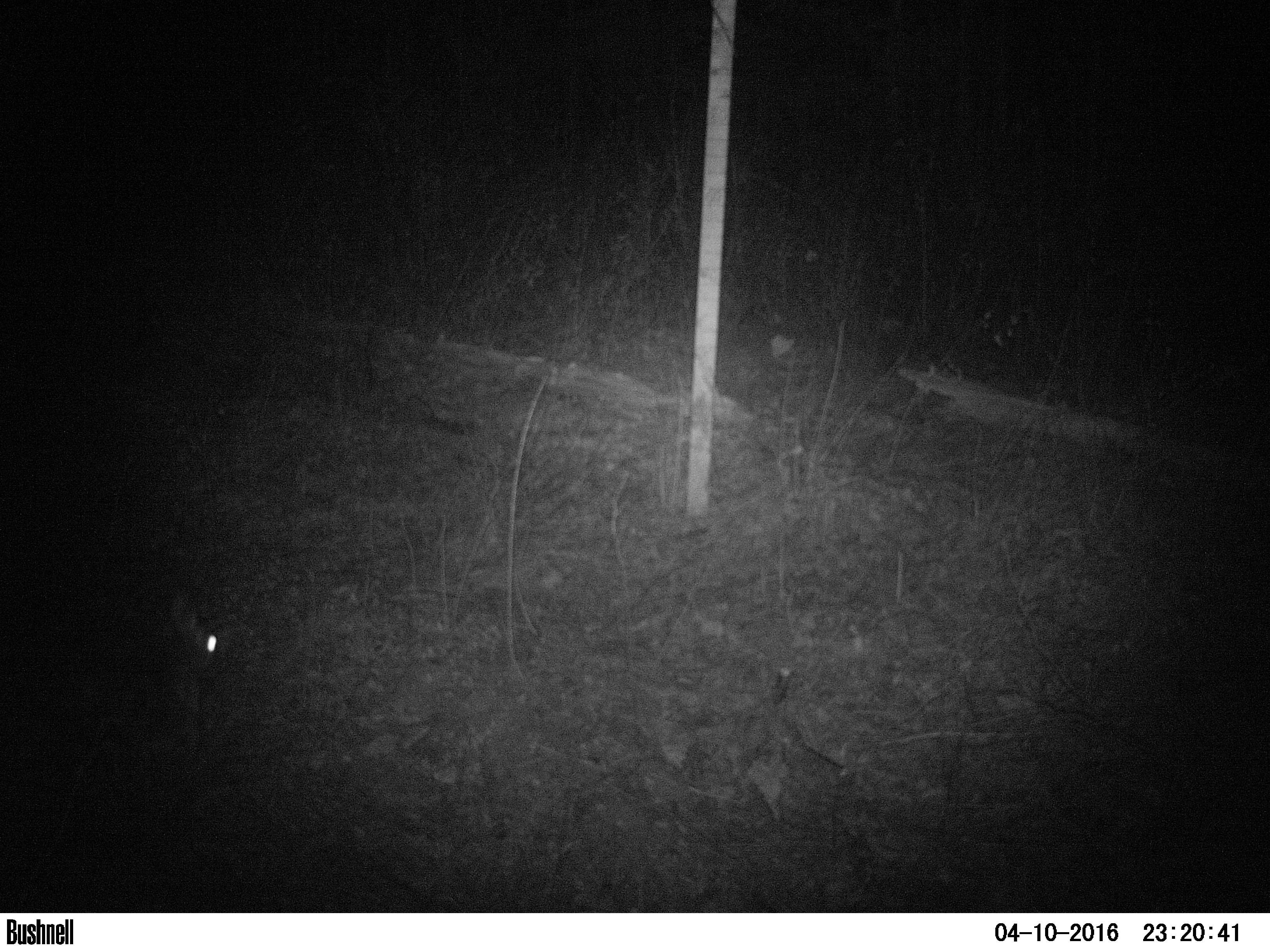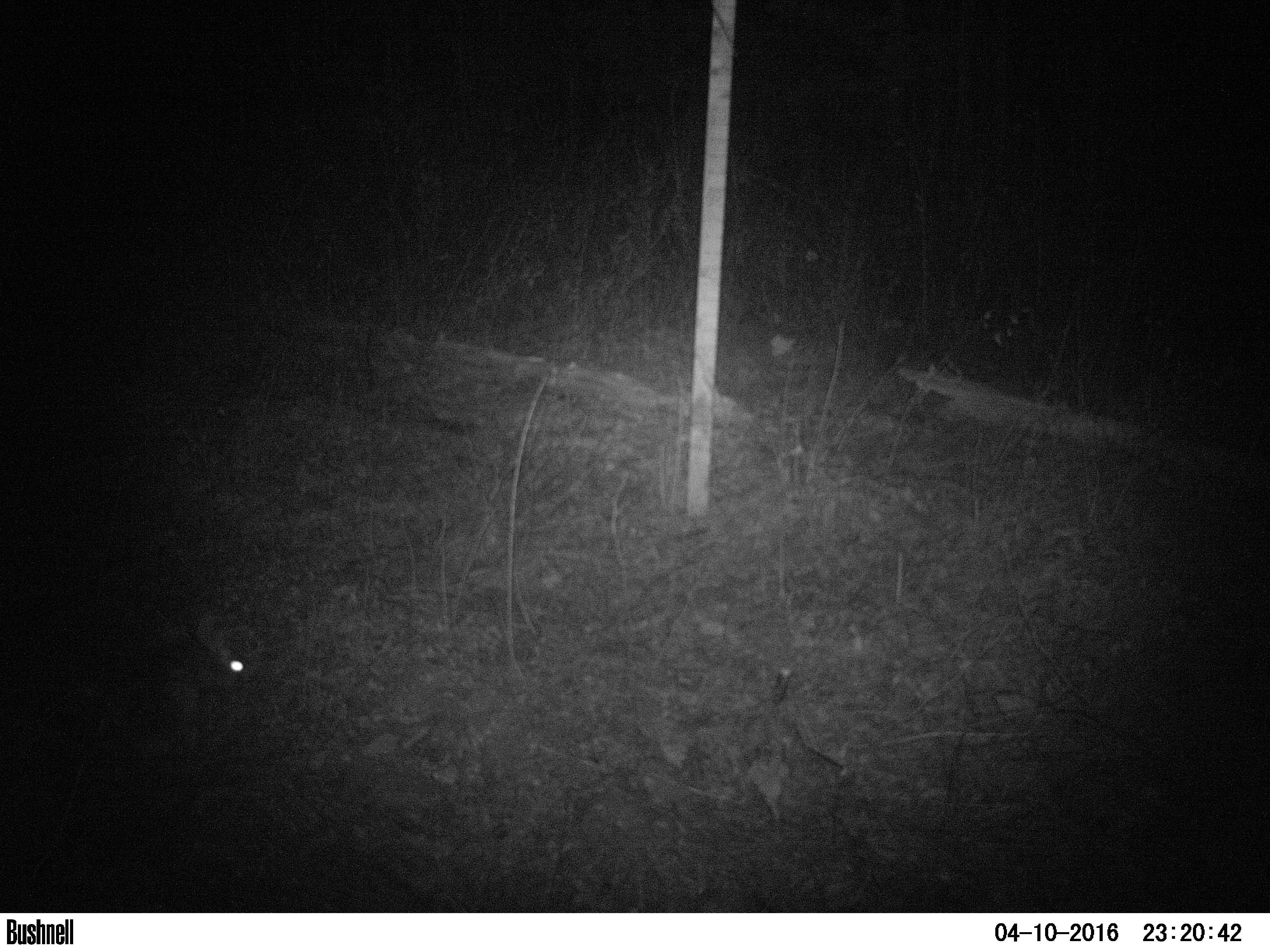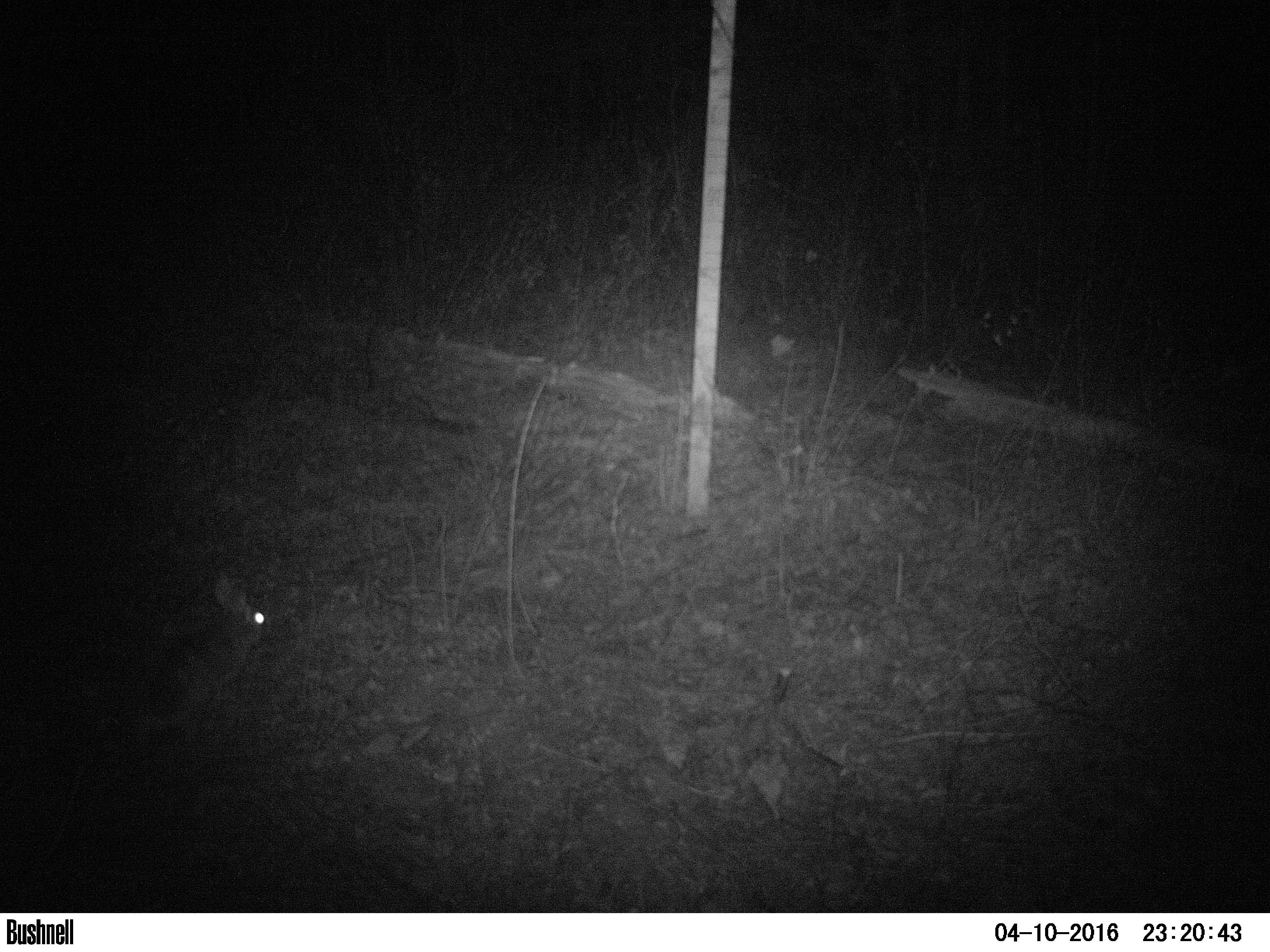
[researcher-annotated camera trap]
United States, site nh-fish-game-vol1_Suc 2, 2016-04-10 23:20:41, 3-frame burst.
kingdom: Animalia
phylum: Chordata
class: Mammalia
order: Lagomorpha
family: Leporidae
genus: Lepus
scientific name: Lepus americanus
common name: snowshoe hare